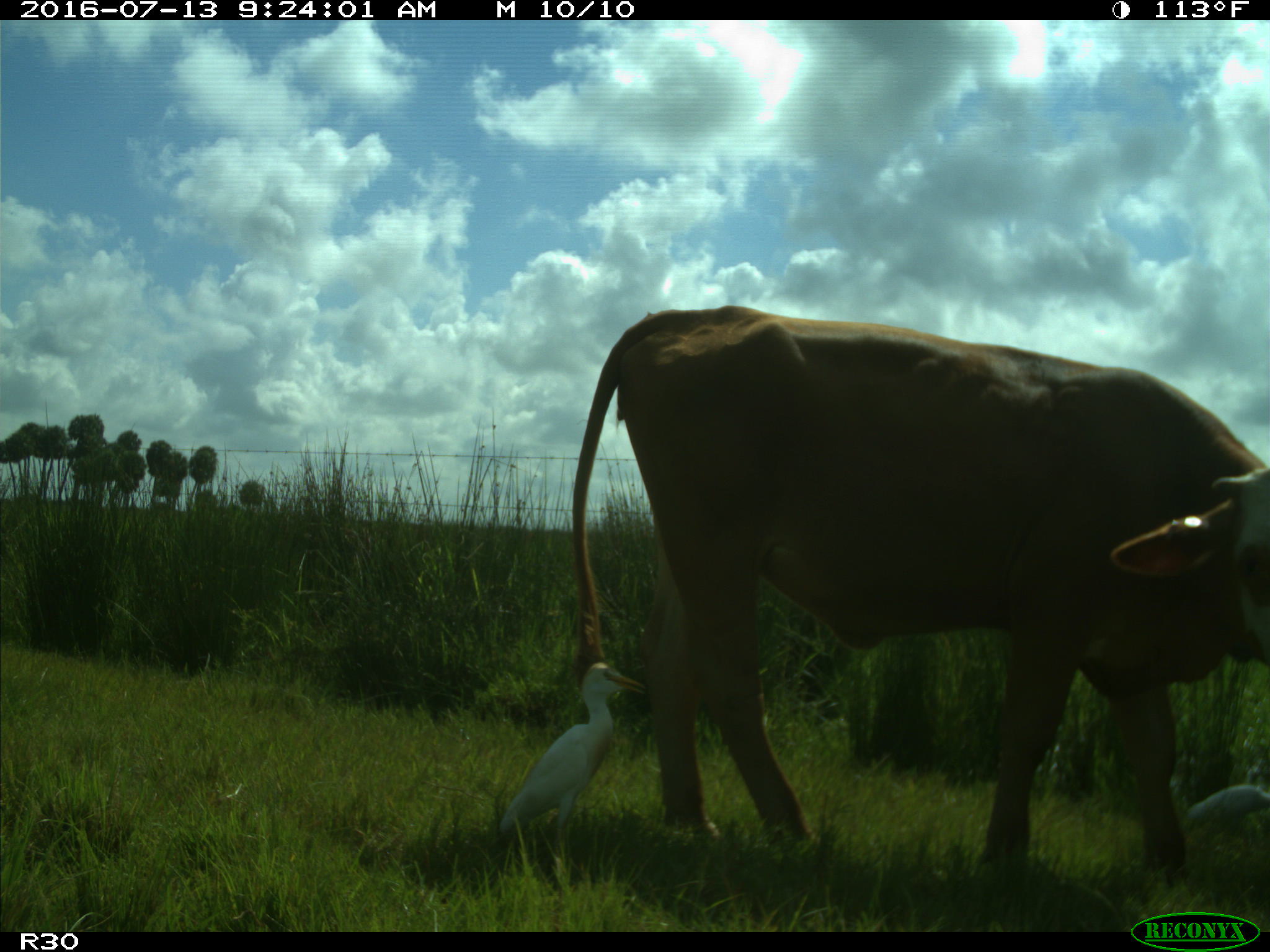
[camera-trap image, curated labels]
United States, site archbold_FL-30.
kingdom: Animalia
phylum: Chordata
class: Mammalia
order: Artiodactyla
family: Bovidae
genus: Bos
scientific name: Bos taurus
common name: domestic cow